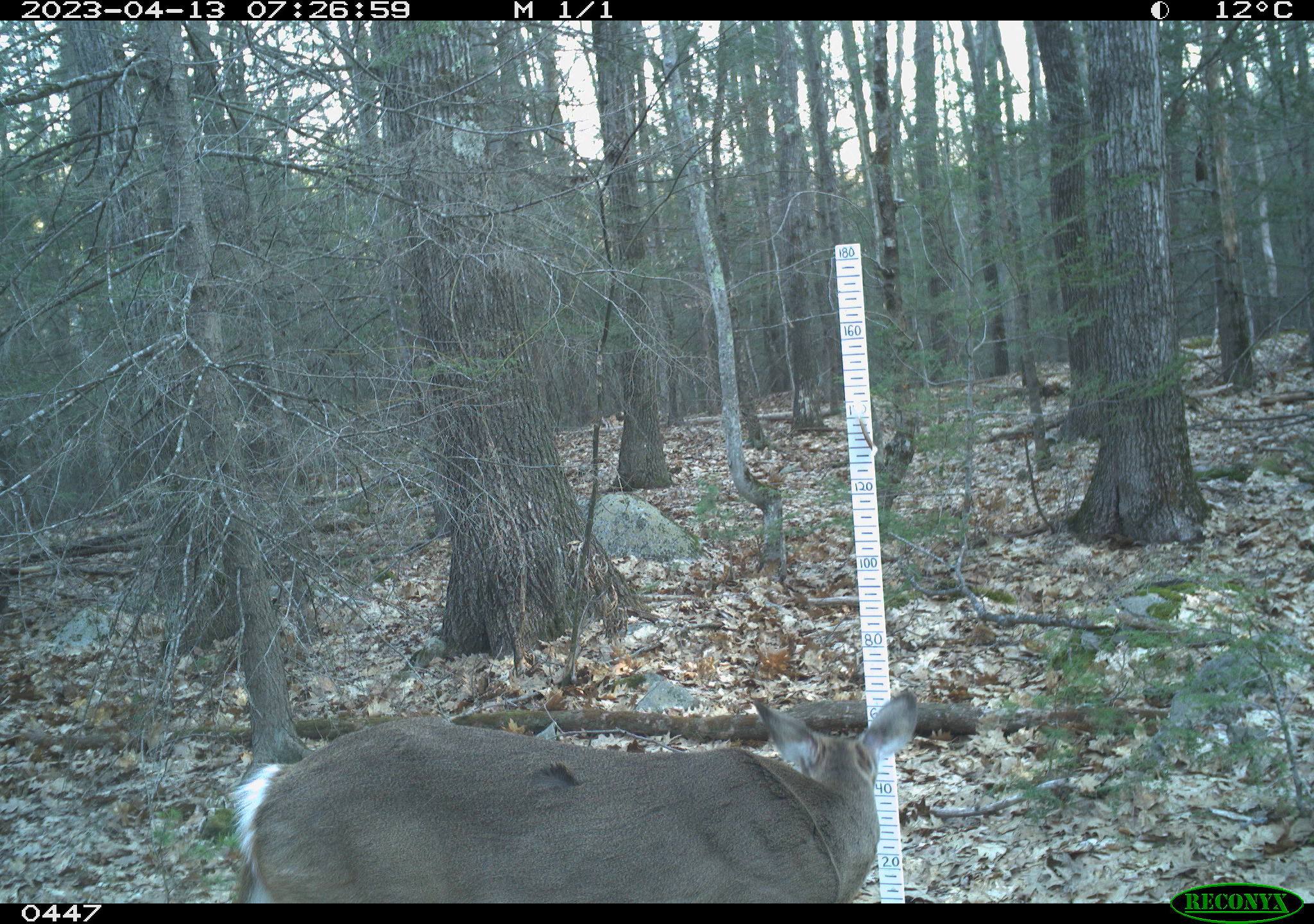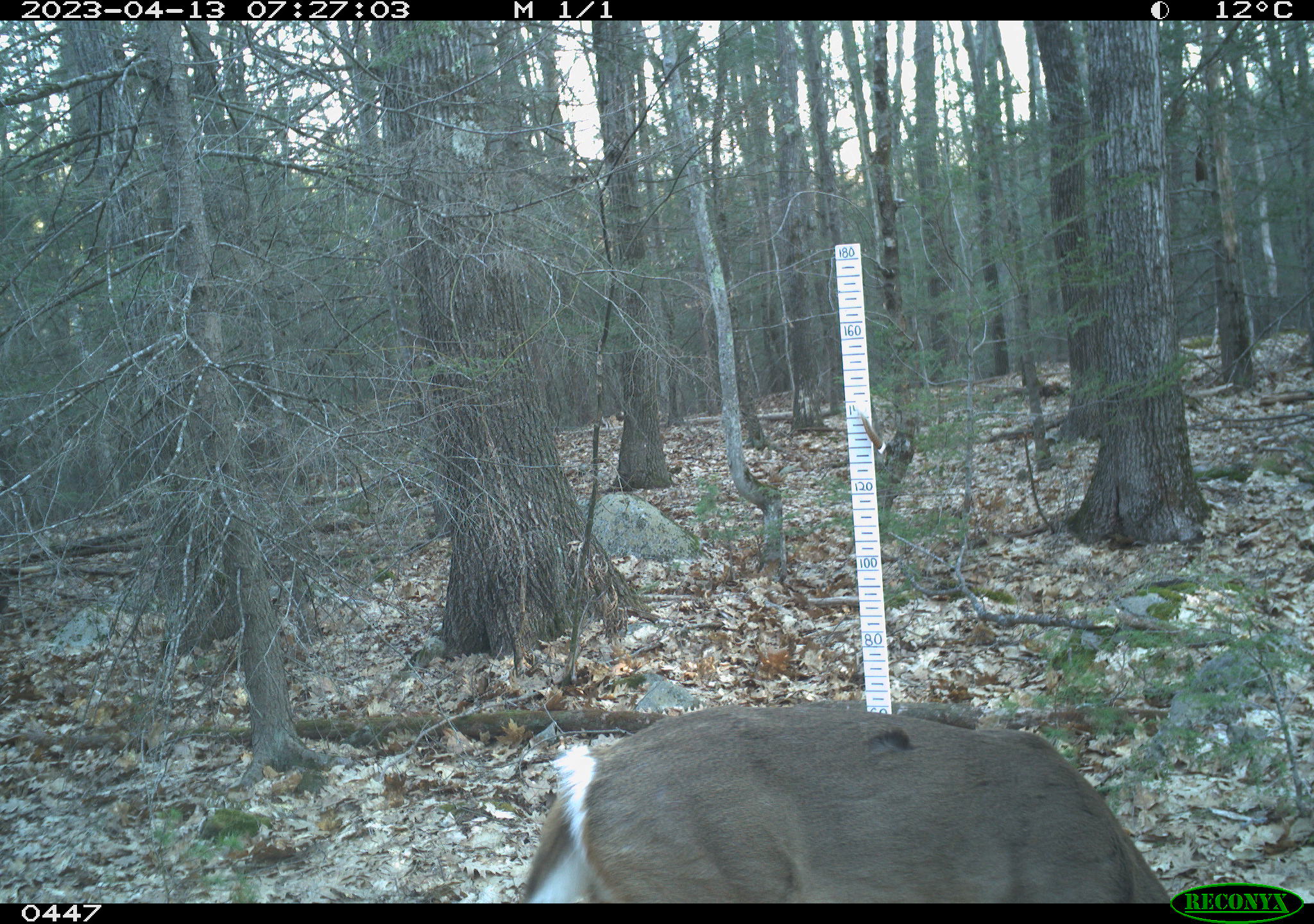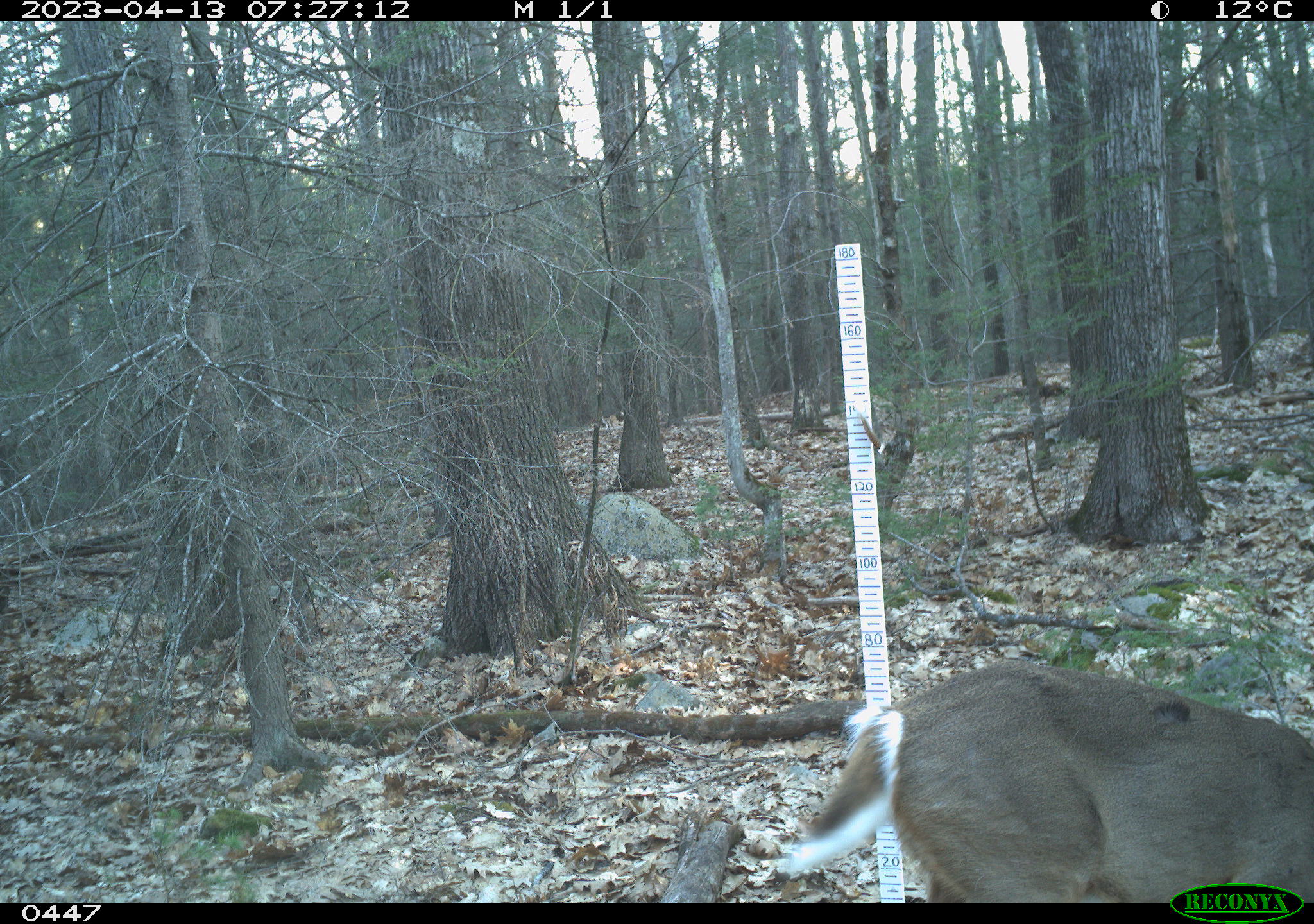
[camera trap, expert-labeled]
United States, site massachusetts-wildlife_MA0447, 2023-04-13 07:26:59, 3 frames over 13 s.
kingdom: Animalia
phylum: Chordata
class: Mammalia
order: Artiodactyla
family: Cervidae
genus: Odocoileus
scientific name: Odocoileus virginianus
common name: white-tailed deer